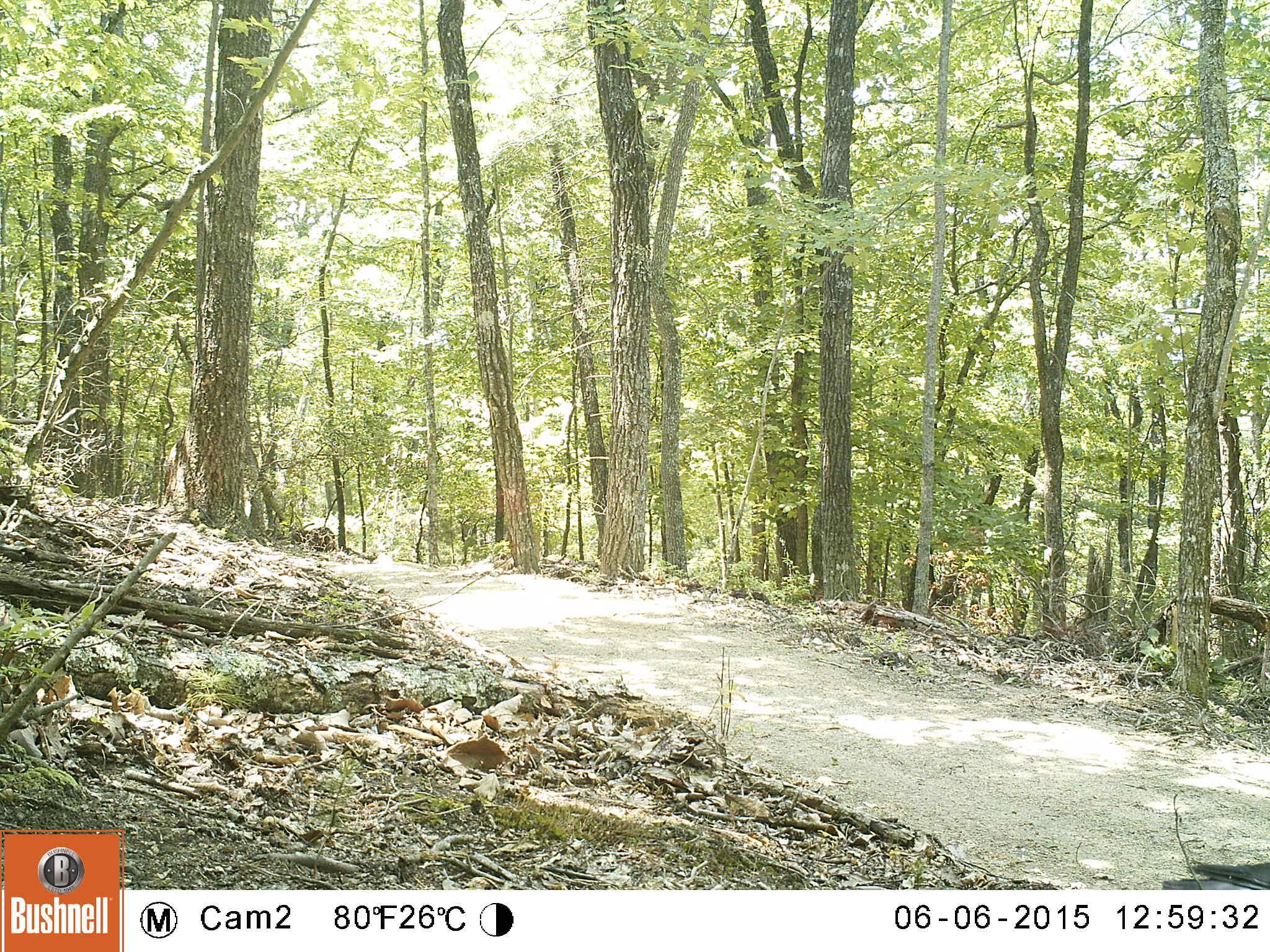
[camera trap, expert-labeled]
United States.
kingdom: Animalia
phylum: Chordata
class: Aves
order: Passeriformes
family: Corvidae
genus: Corvus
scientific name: Corvus brachyrhynchos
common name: american crow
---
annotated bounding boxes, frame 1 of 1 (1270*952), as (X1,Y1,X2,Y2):
American Crow: (1157,840,1270,889)